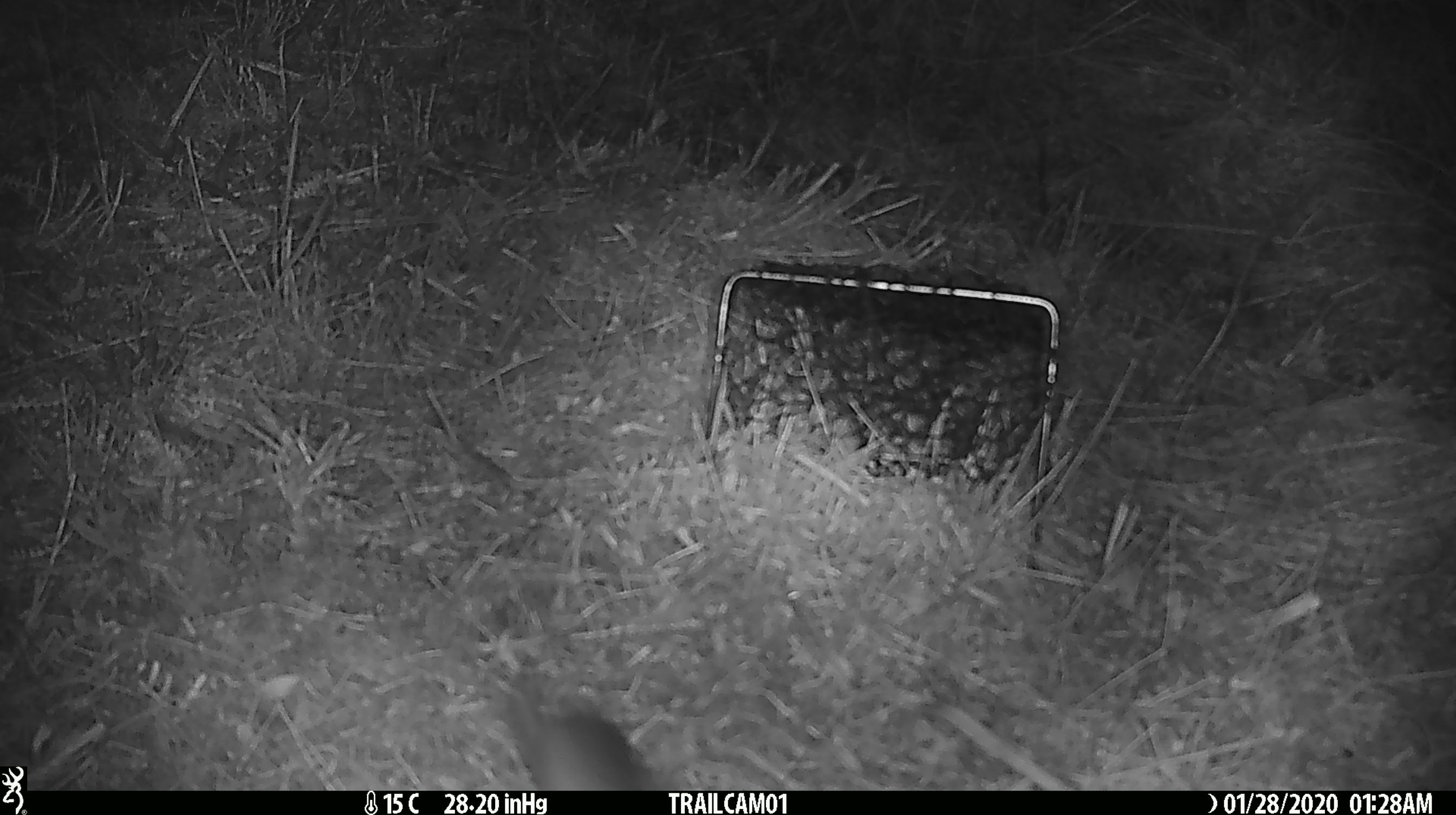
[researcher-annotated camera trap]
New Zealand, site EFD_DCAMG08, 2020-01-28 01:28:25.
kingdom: Animalia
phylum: Chordata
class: Mammalia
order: Rodentia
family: Muridae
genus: Mus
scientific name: Mus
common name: mouse